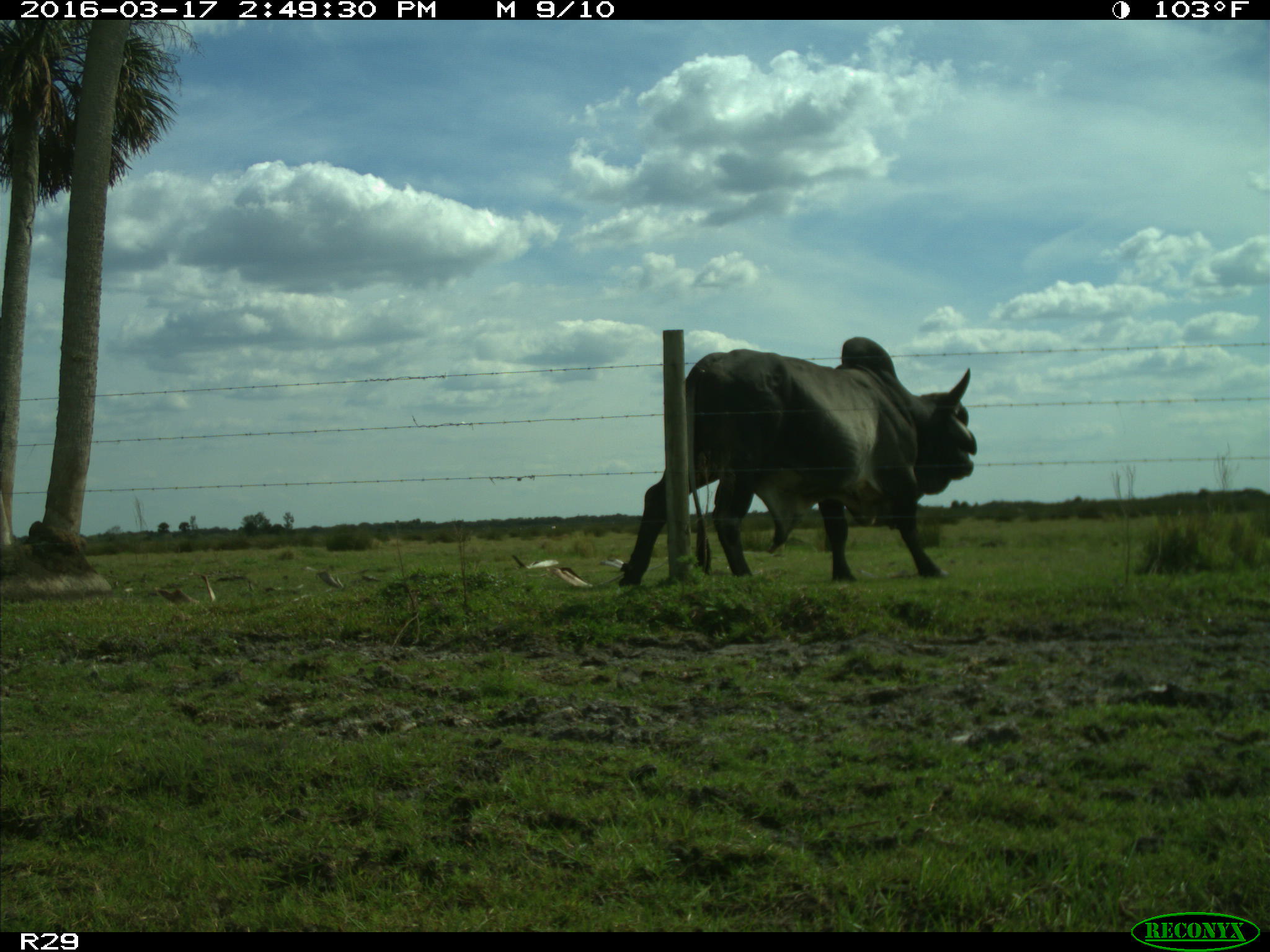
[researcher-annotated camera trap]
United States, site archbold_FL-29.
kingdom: Animalia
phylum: Chordata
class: Mammalia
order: Artiodactyla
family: Bovidae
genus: Bos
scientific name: Bos taurus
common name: domestic cow